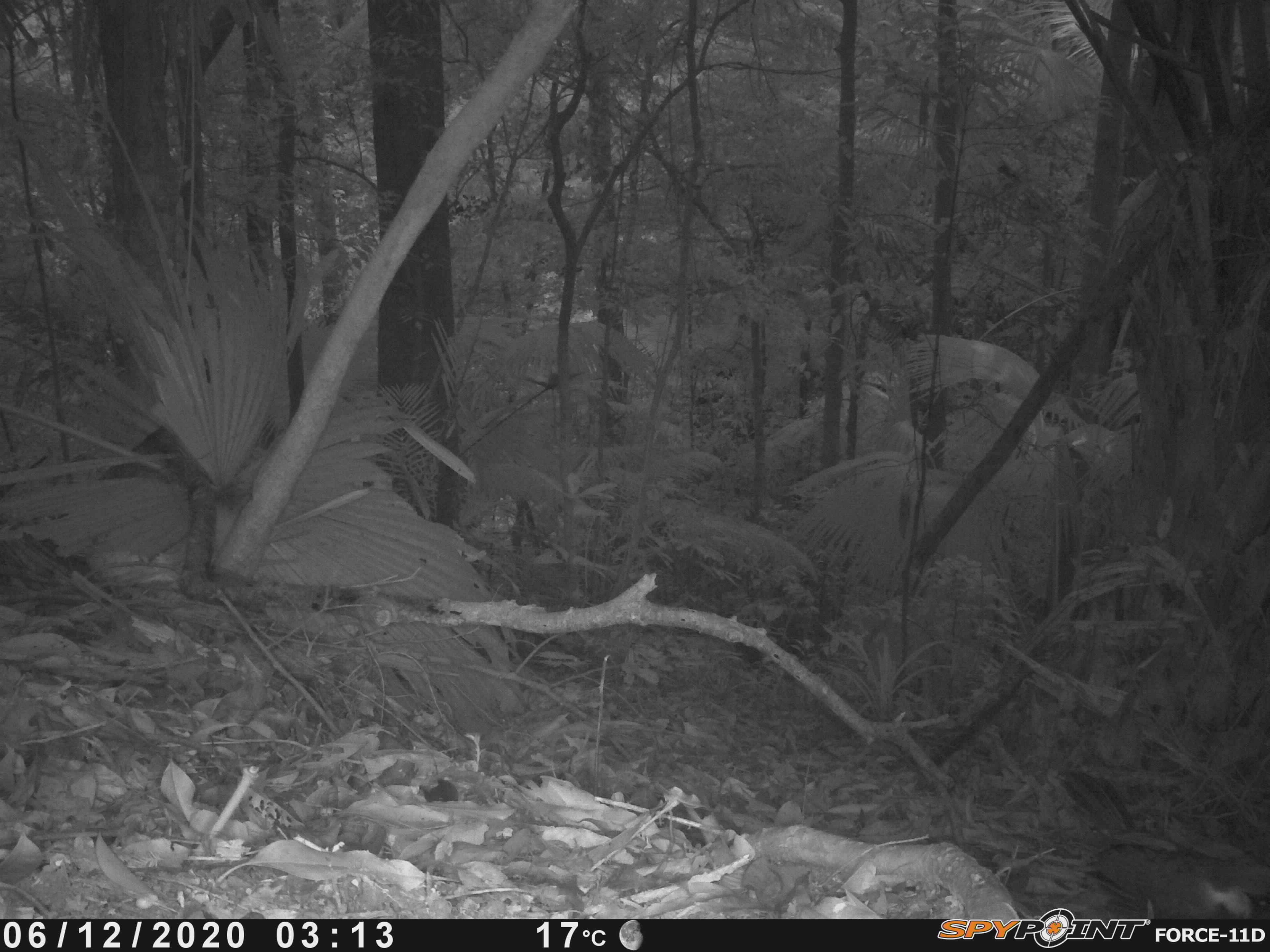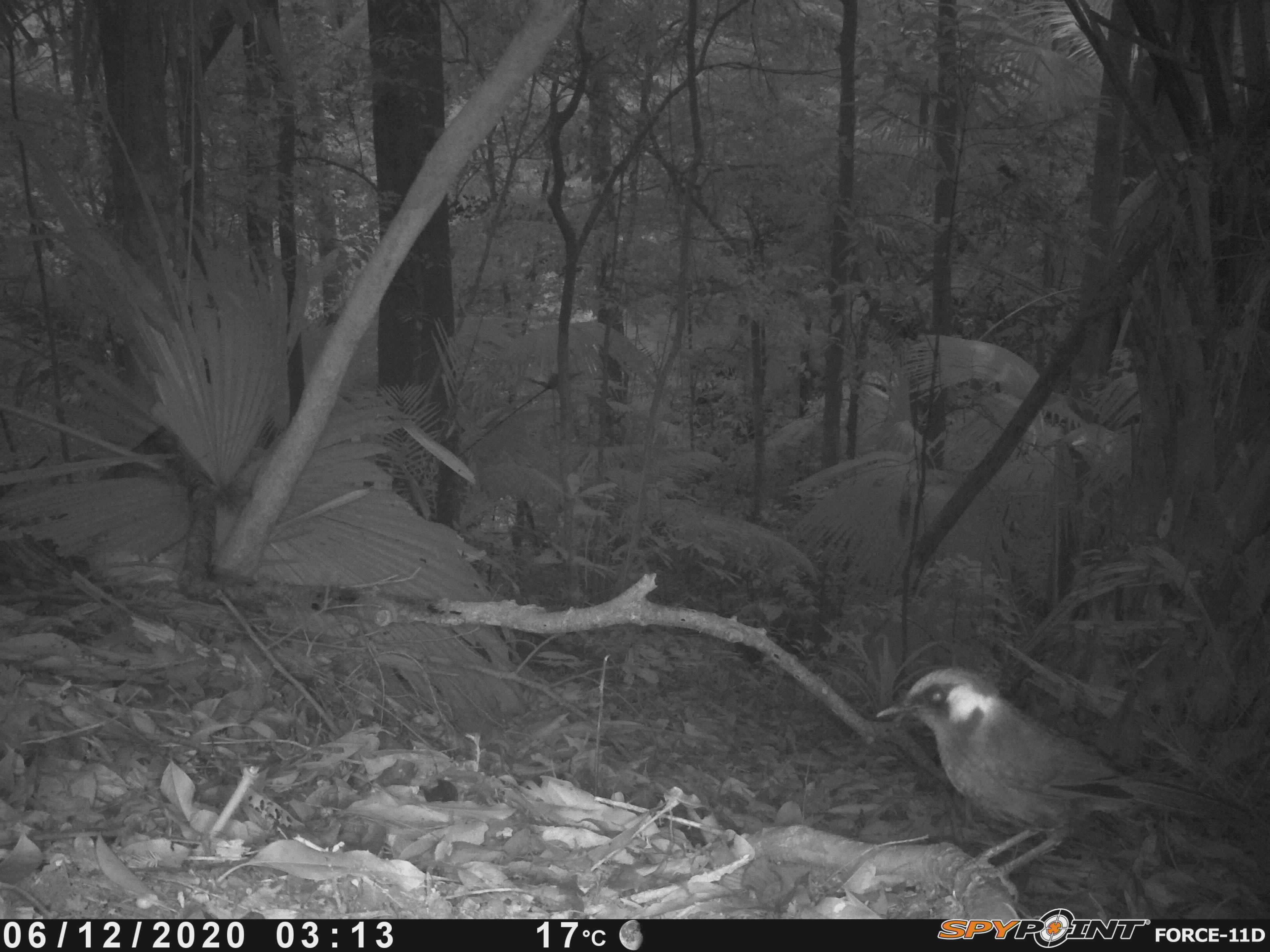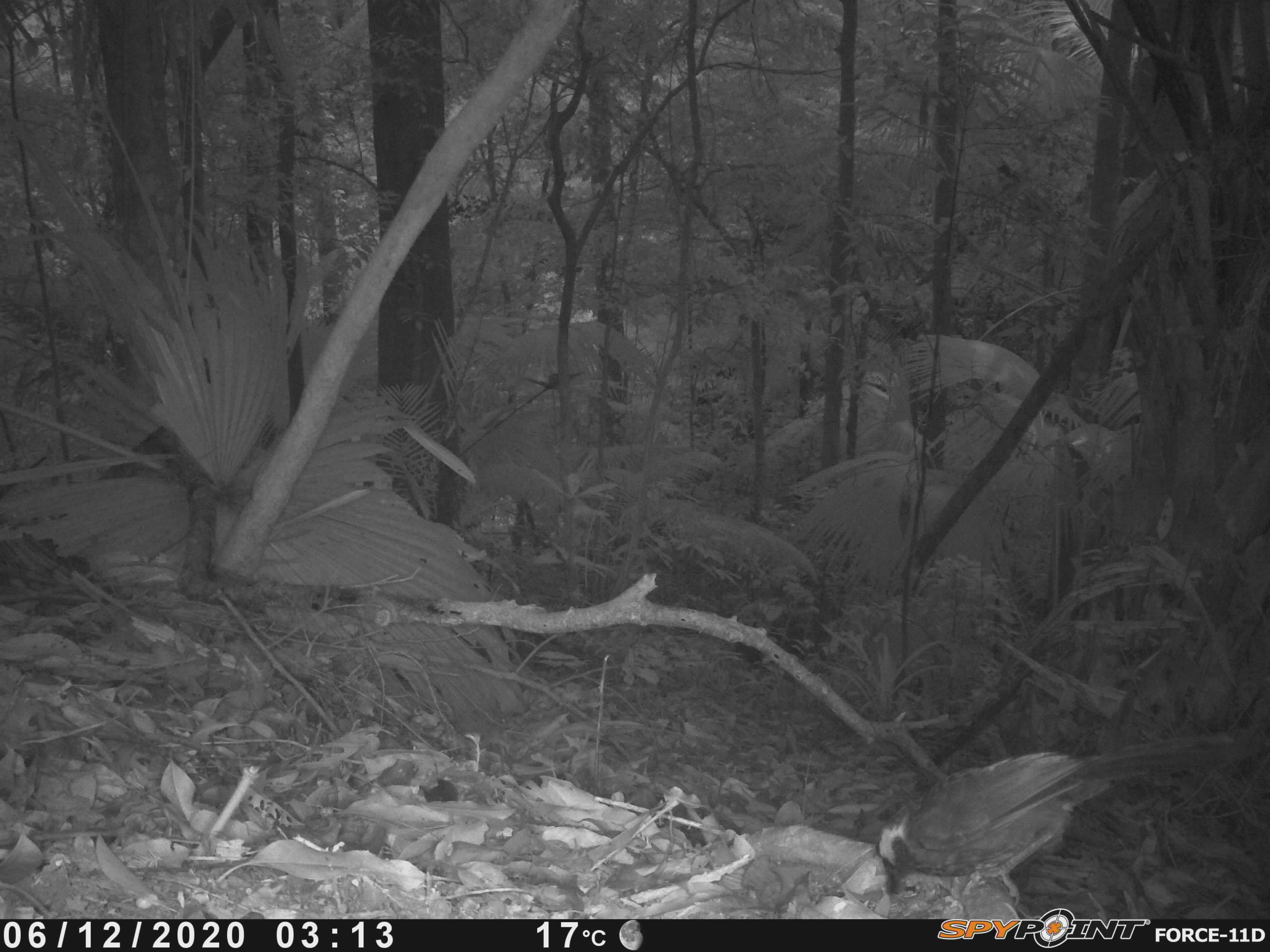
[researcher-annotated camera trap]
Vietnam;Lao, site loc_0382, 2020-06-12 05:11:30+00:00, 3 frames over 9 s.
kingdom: Animalia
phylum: Chordata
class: Aves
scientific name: Aves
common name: bird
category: unidentified bird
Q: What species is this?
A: Unidentified bird (bird) (Aves).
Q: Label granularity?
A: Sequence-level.